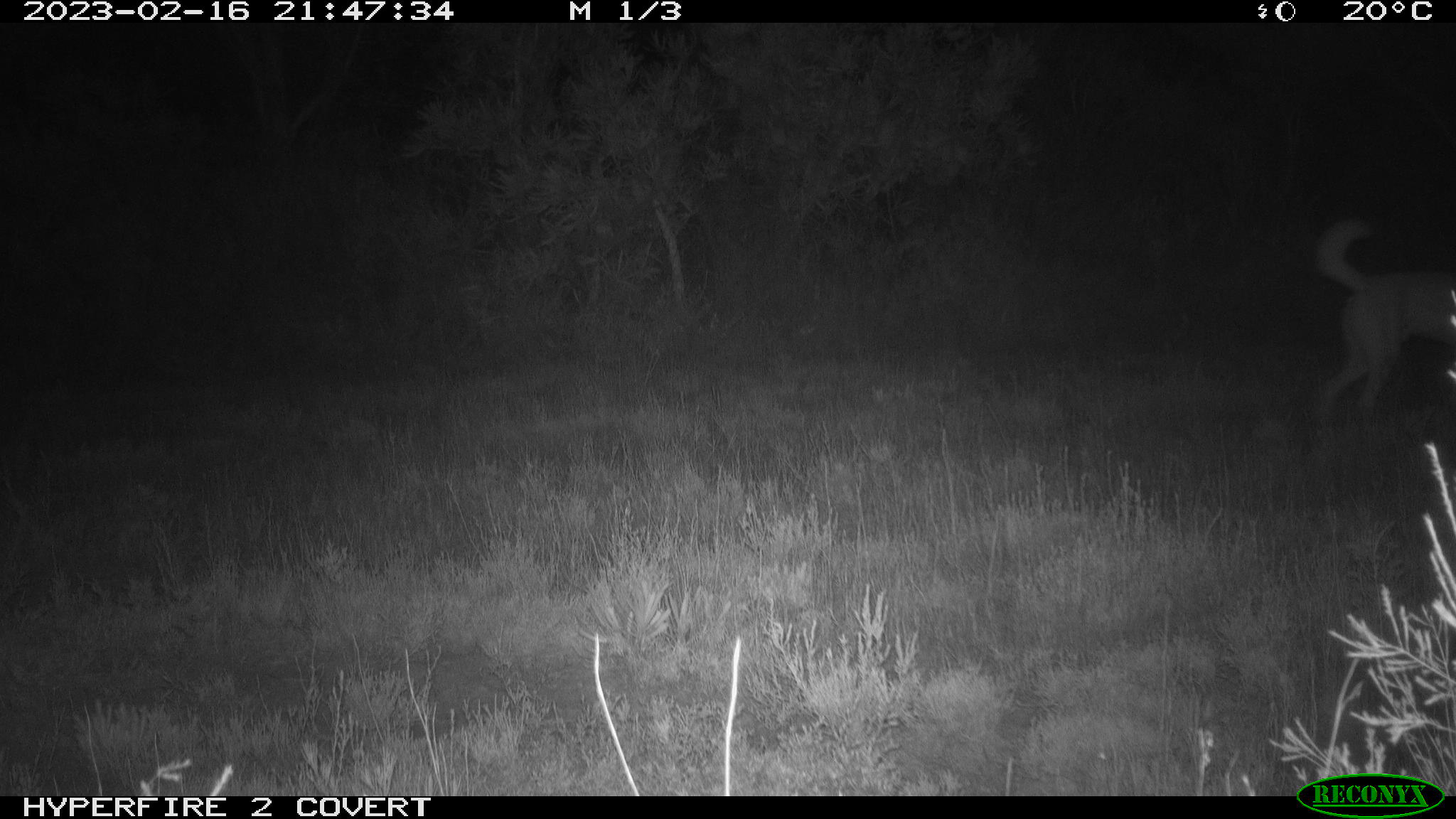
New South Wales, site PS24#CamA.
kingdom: Animalia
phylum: Chordata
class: Mammalia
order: Carnivora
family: Canidae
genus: Canis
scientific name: Canis familiaris dingo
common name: dingo